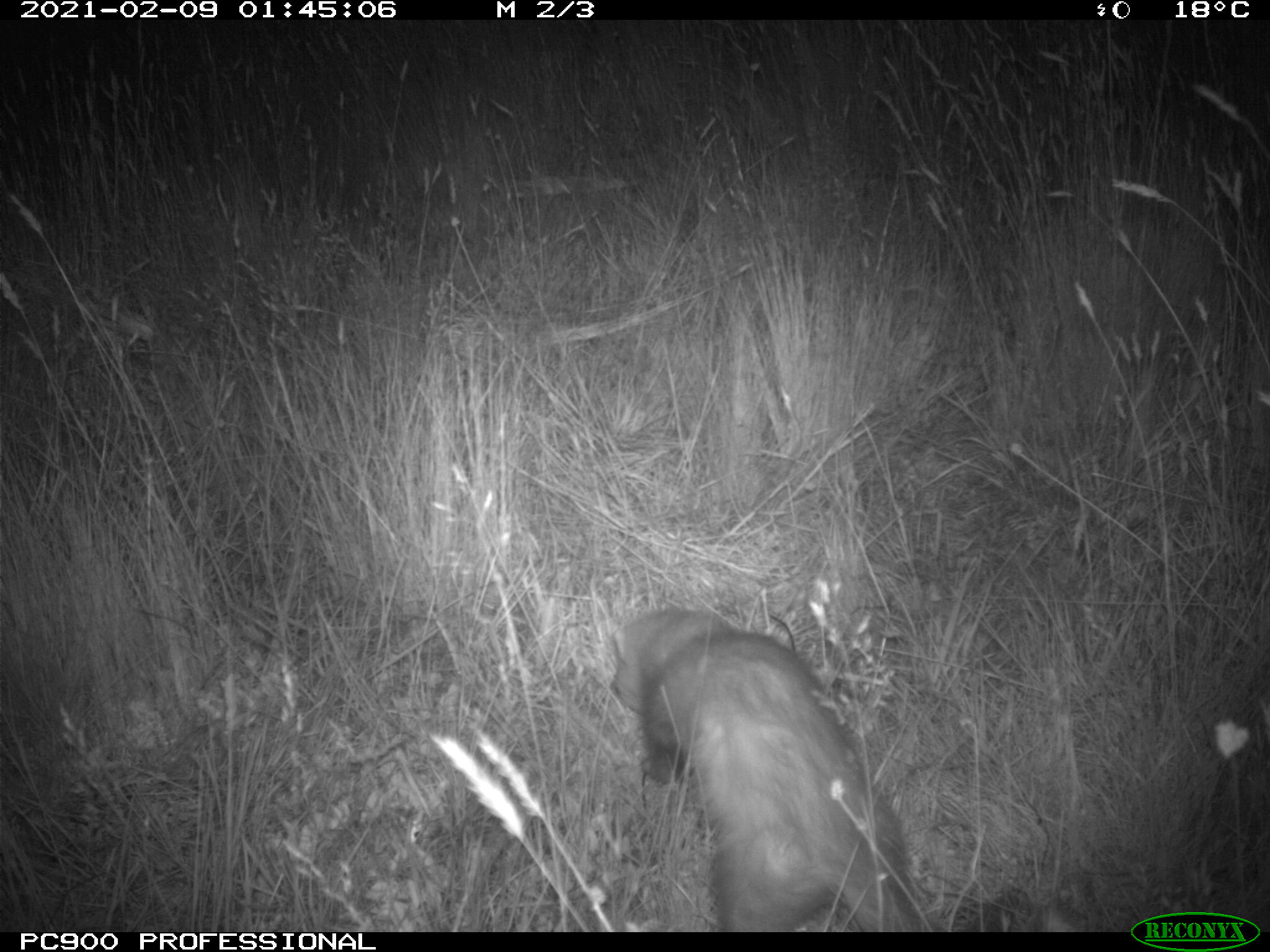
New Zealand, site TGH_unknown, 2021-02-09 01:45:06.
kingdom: Animalia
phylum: Chordata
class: Mammalia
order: Carnivora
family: Mustelidae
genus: Mustela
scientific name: Mustela furo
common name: ferret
Ferret (Mustela furo).